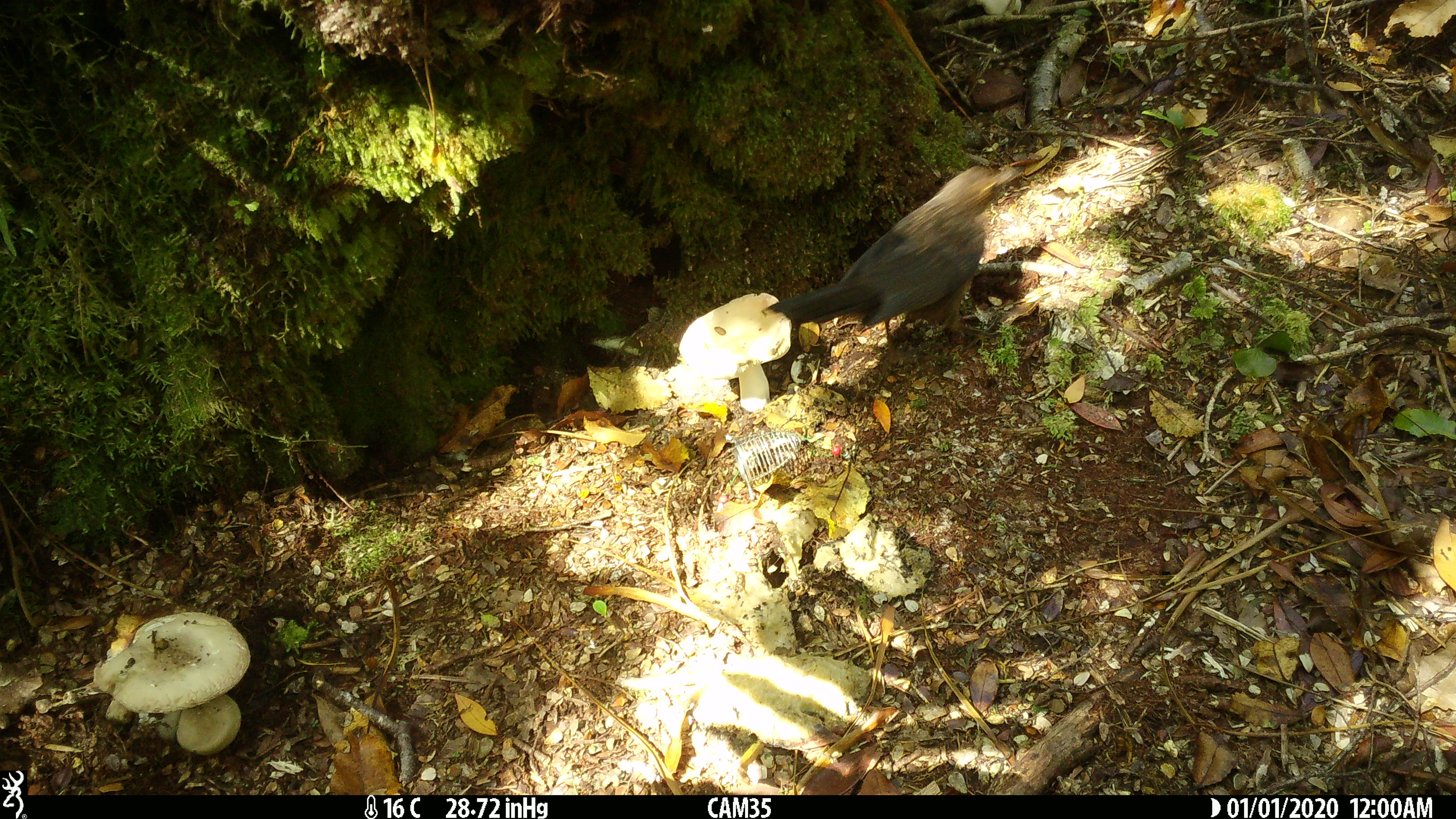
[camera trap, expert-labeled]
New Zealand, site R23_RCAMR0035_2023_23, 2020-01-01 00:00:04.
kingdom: Animalia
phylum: Chordata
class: Aves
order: Passeriformes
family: Turdidae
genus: Turdus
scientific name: Turdus merula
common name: eurasian blackbird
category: blackbird